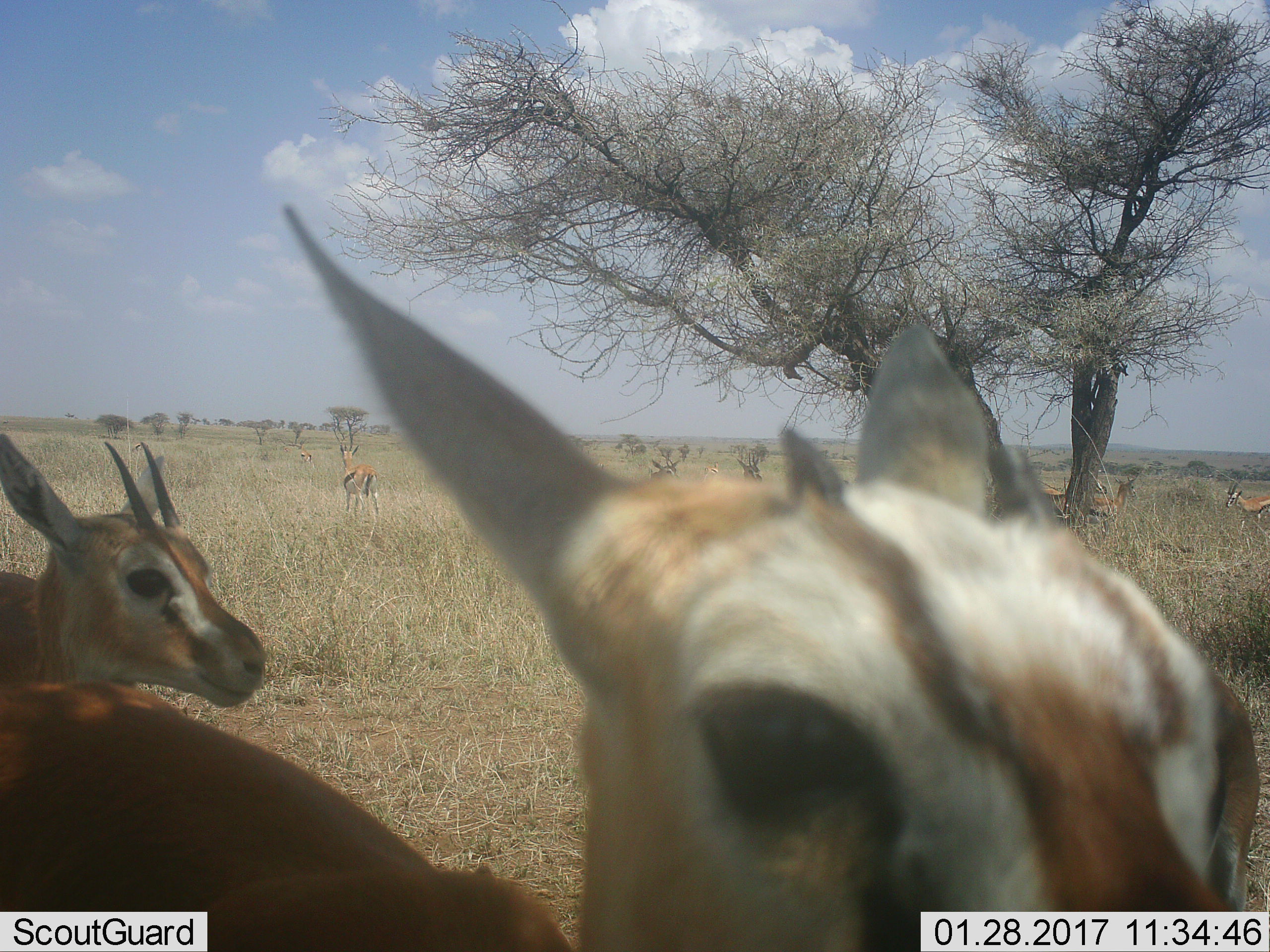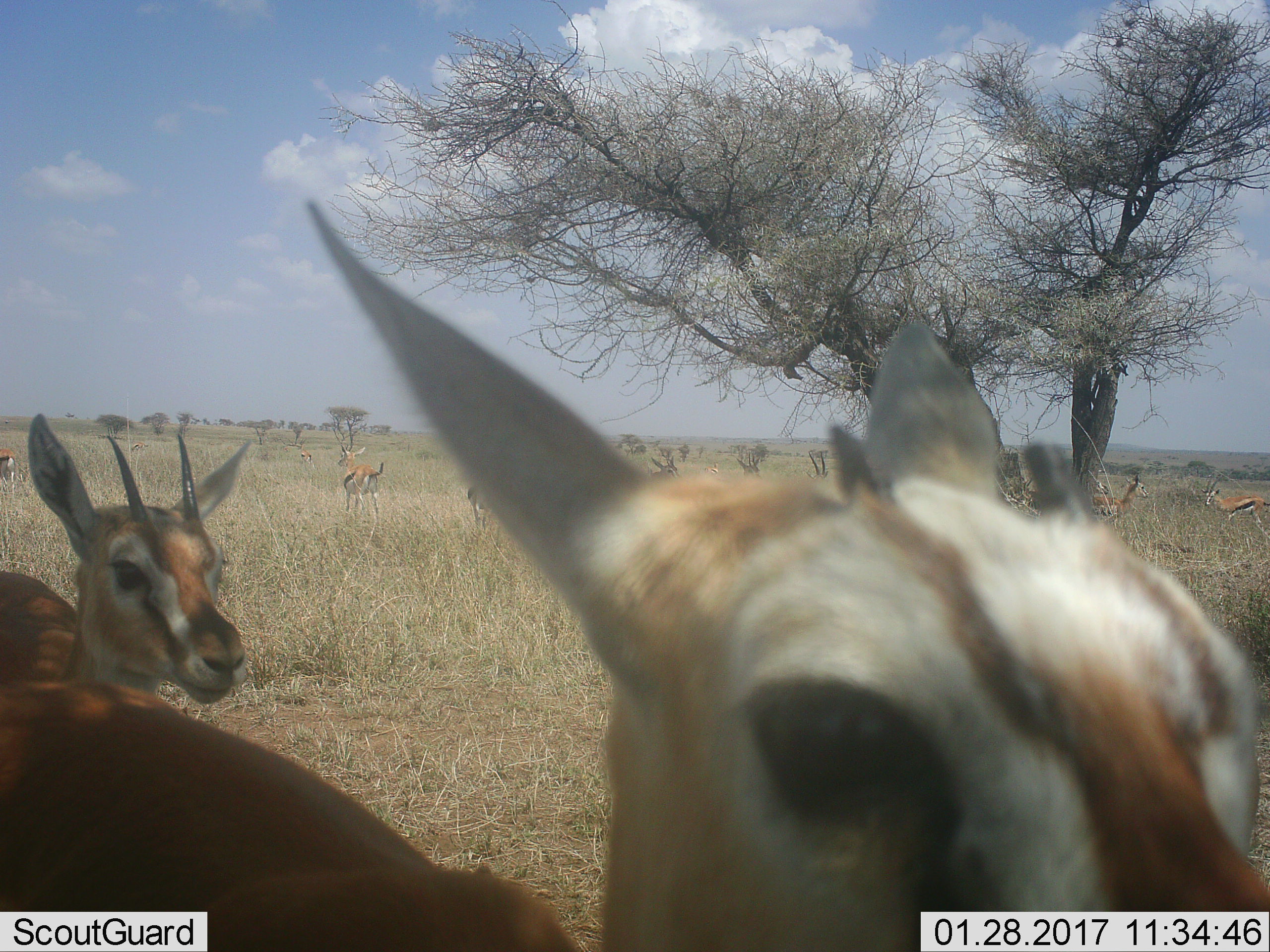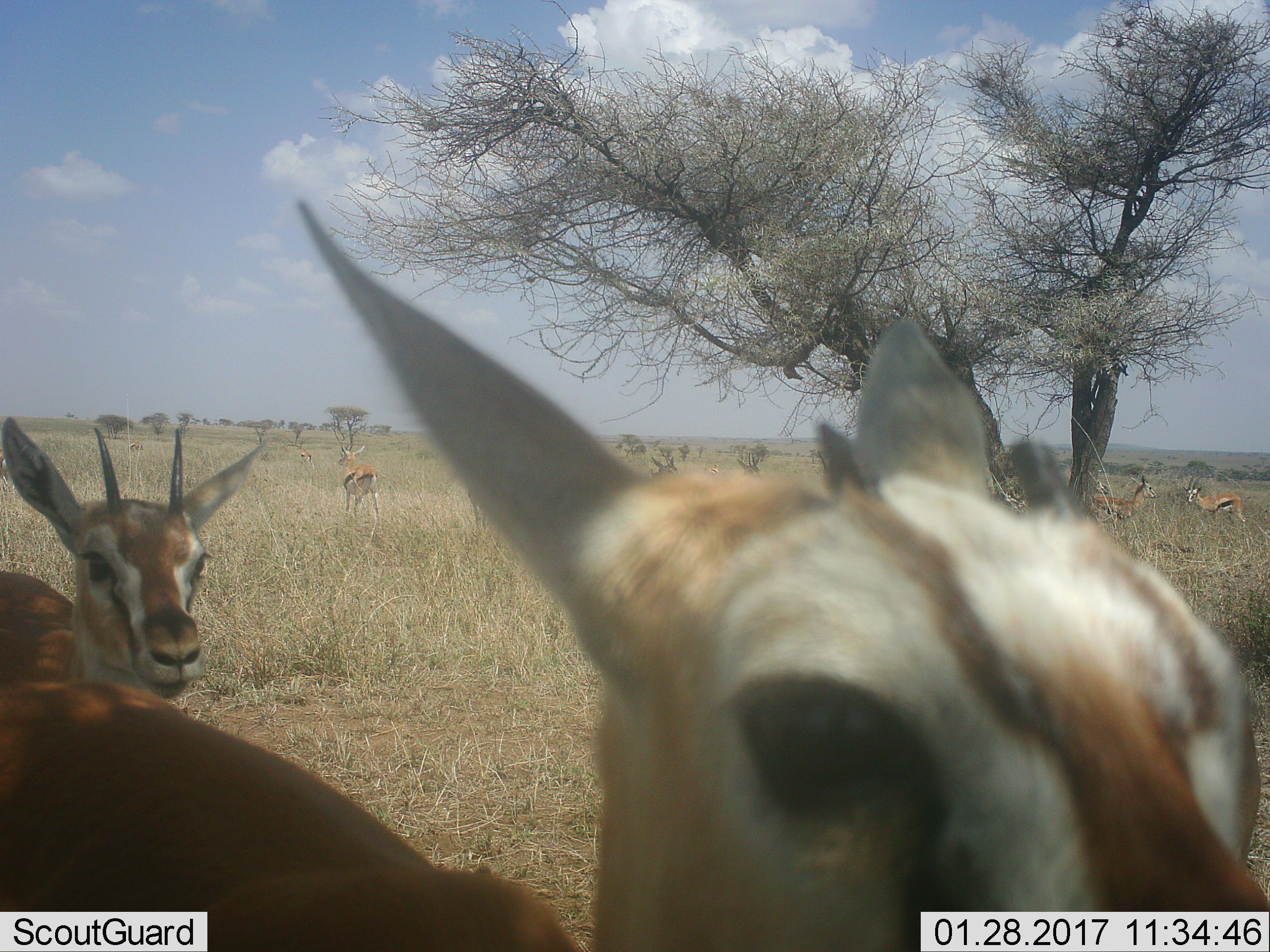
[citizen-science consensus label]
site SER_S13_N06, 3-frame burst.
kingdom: Animalia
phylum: Chordata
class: Mammalia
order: Artiodactyla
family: Bovidae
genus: Eudorcas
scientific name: Eudorcas thomsonii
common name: thomson's gazelle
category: gazellethomsons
Gazellethomsons (thomson's gazelle) (Eudorcas thomsonii), count 10. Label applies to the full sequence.